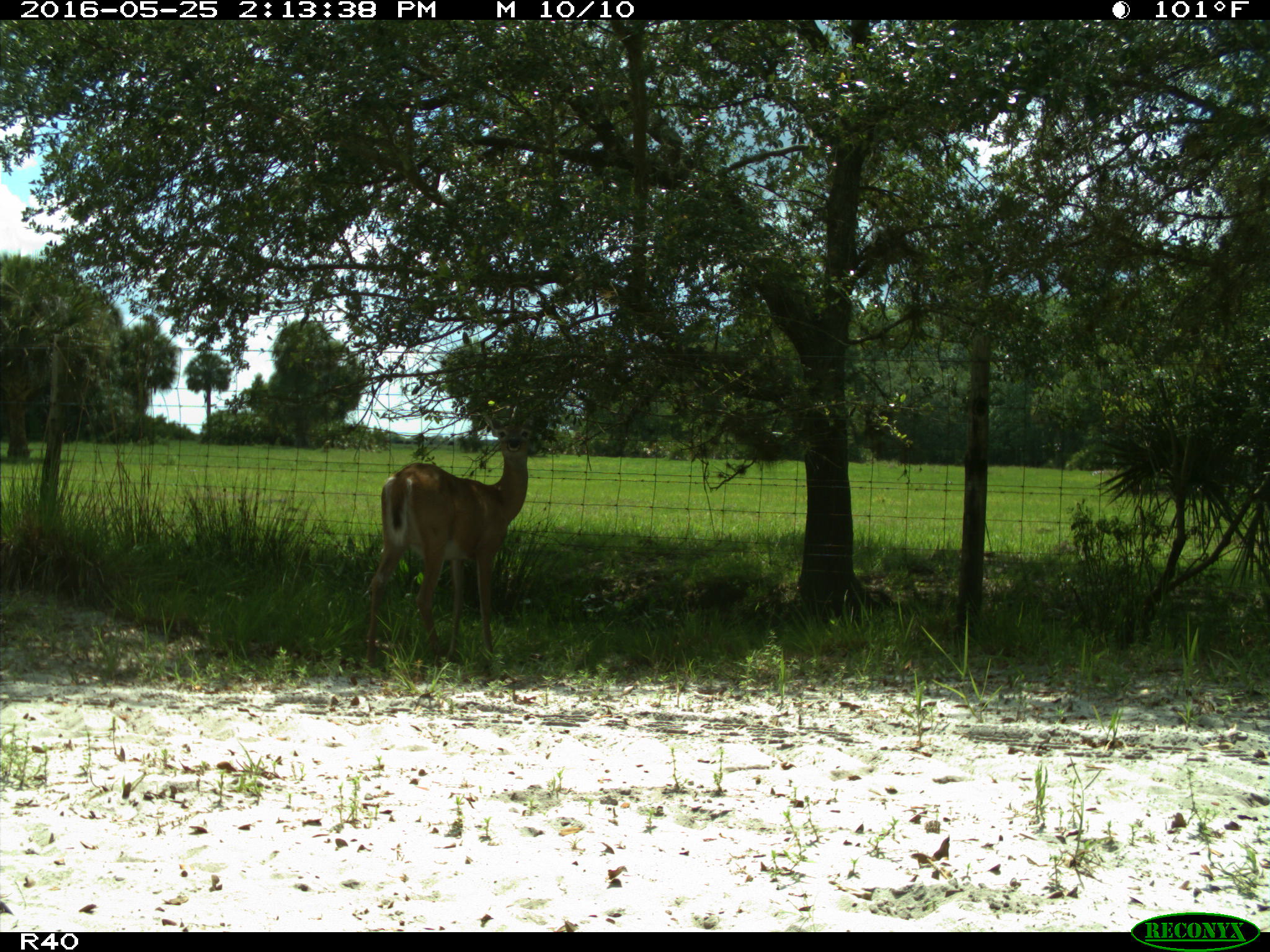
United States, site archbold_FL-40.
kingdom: Animalia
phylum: Chordata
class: Mammalia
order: Artiodactyla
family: Cervidae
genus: Odocoileus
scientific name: Odocoileus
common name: deer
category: unidentified deer